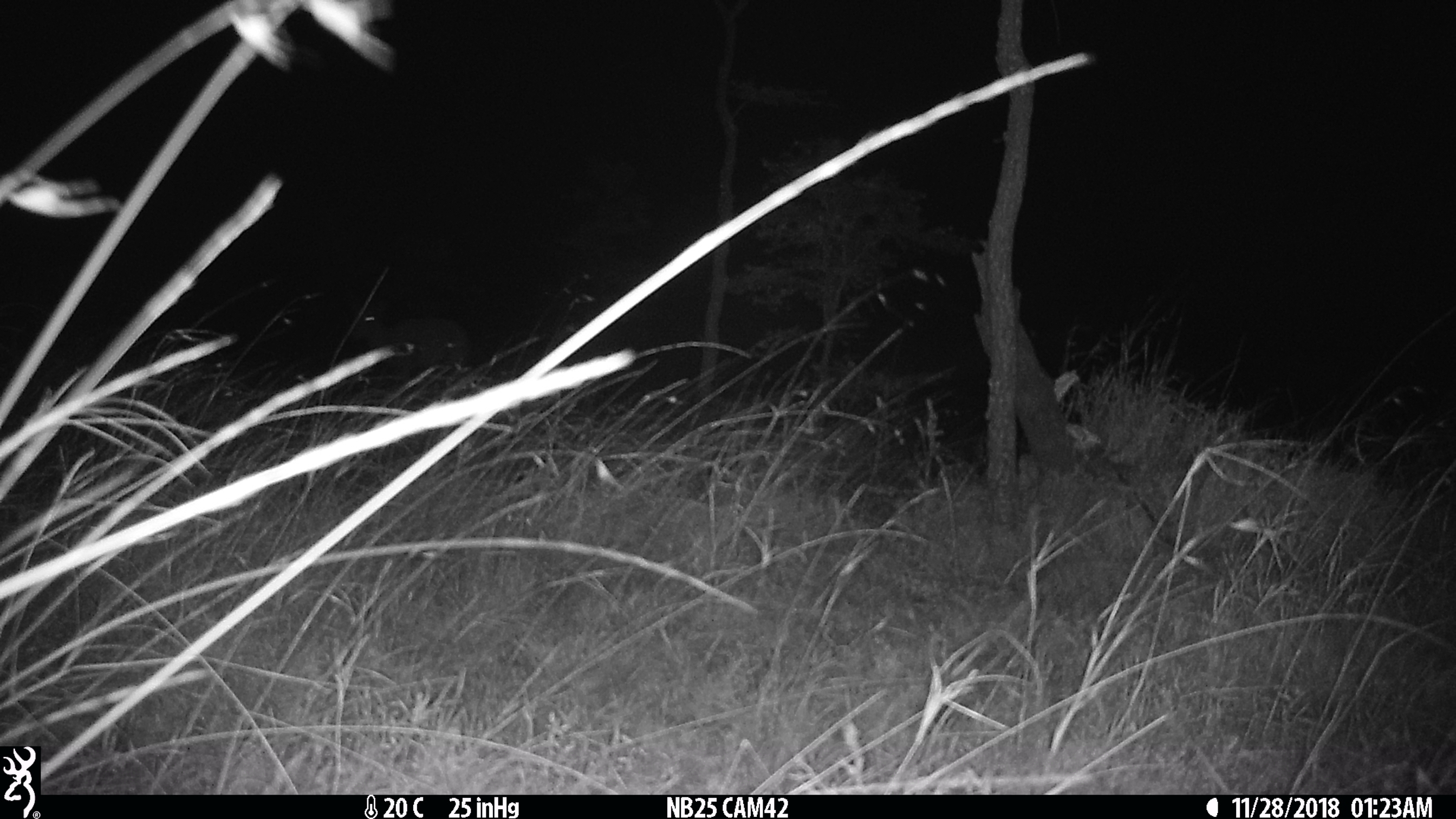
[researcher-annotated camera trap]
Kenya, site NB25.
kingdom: Animalia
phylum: Chordata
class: Mammalia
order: Artiodactyla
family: Bovidae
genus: Aepyceros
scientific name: Aepyceros melampus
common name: impala